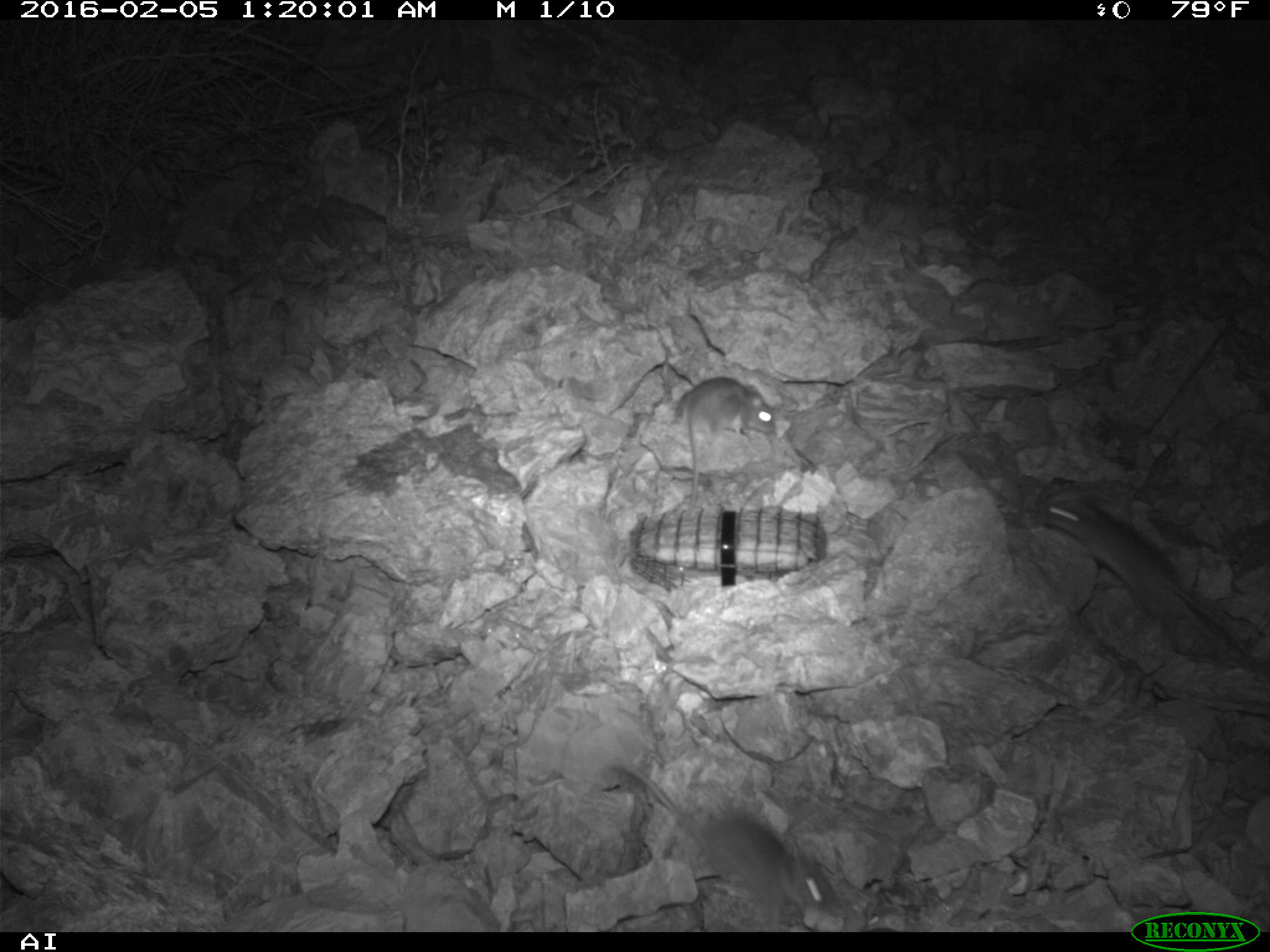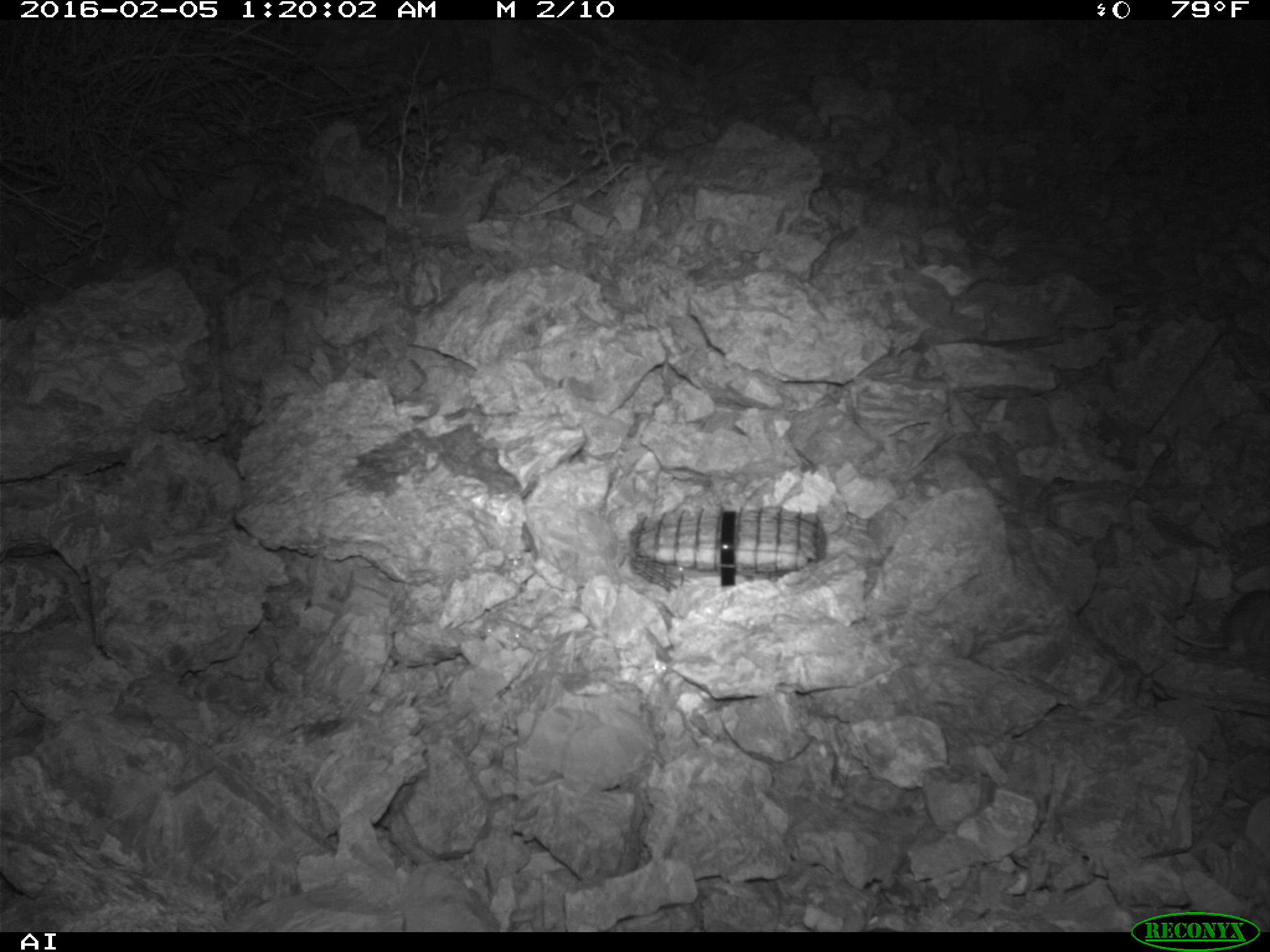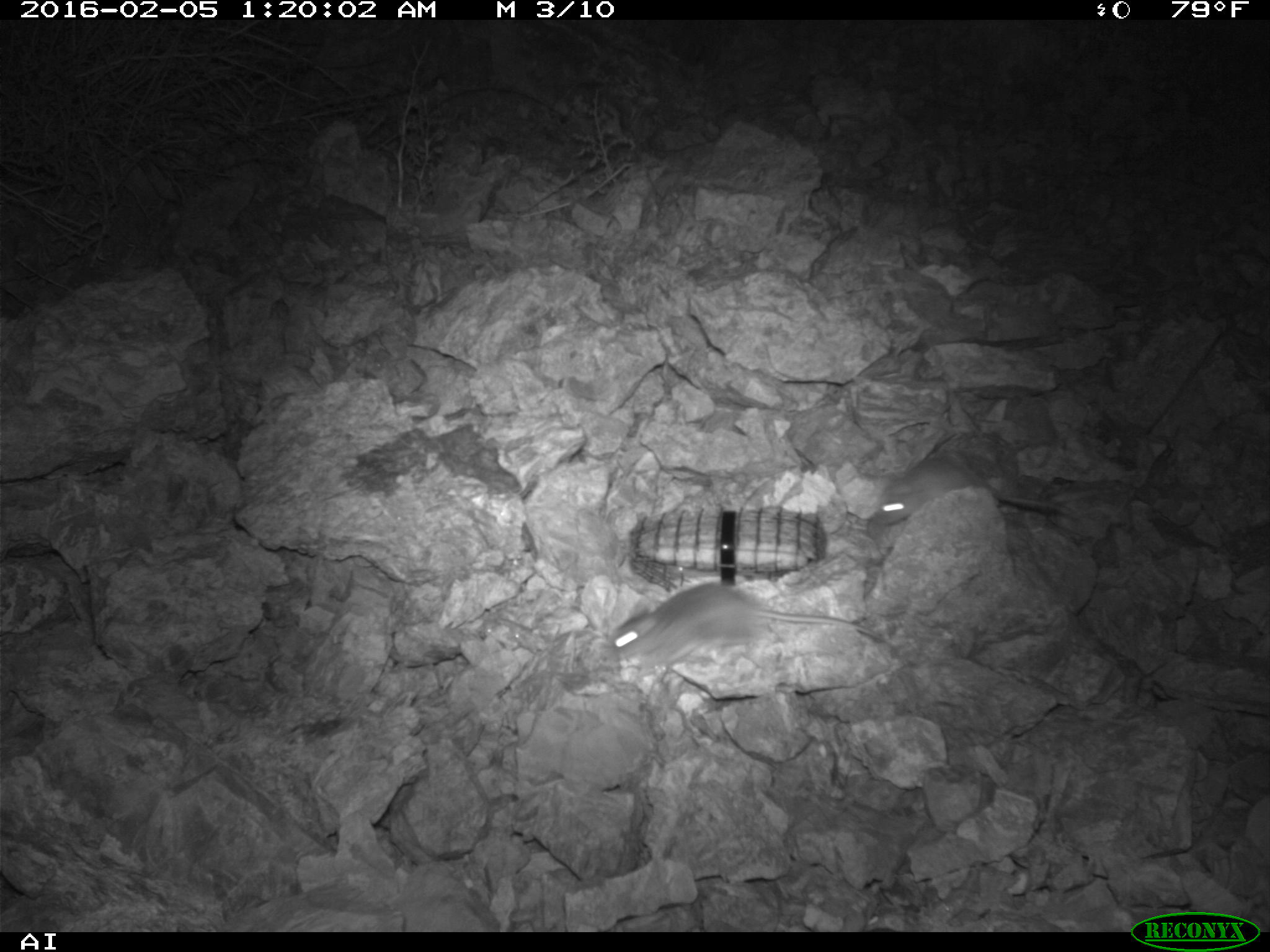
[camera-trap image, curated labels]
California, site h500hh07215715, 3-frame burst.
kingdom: Animalia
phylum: Chordata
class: Mammalia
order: Rodentia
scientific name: Rodentia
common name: rodent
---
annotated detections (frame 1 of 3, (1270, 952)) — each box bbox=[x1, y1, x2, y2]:
rodent: bbox=[609, 759, 839, 914]; bbox=[1041, 490, 1251, 658]; bbox=[675, 377, 776, 508]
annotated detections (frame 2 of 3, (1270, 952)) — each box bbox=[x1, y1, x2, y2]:
rodent: bbox=[1143, 588, 1269, 658]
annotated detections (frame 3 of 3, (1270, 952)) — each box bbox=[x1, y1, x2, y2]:
rodent: bbox=[603, 580, 888, 668]; bbox=[872, 457, 1075, 528]